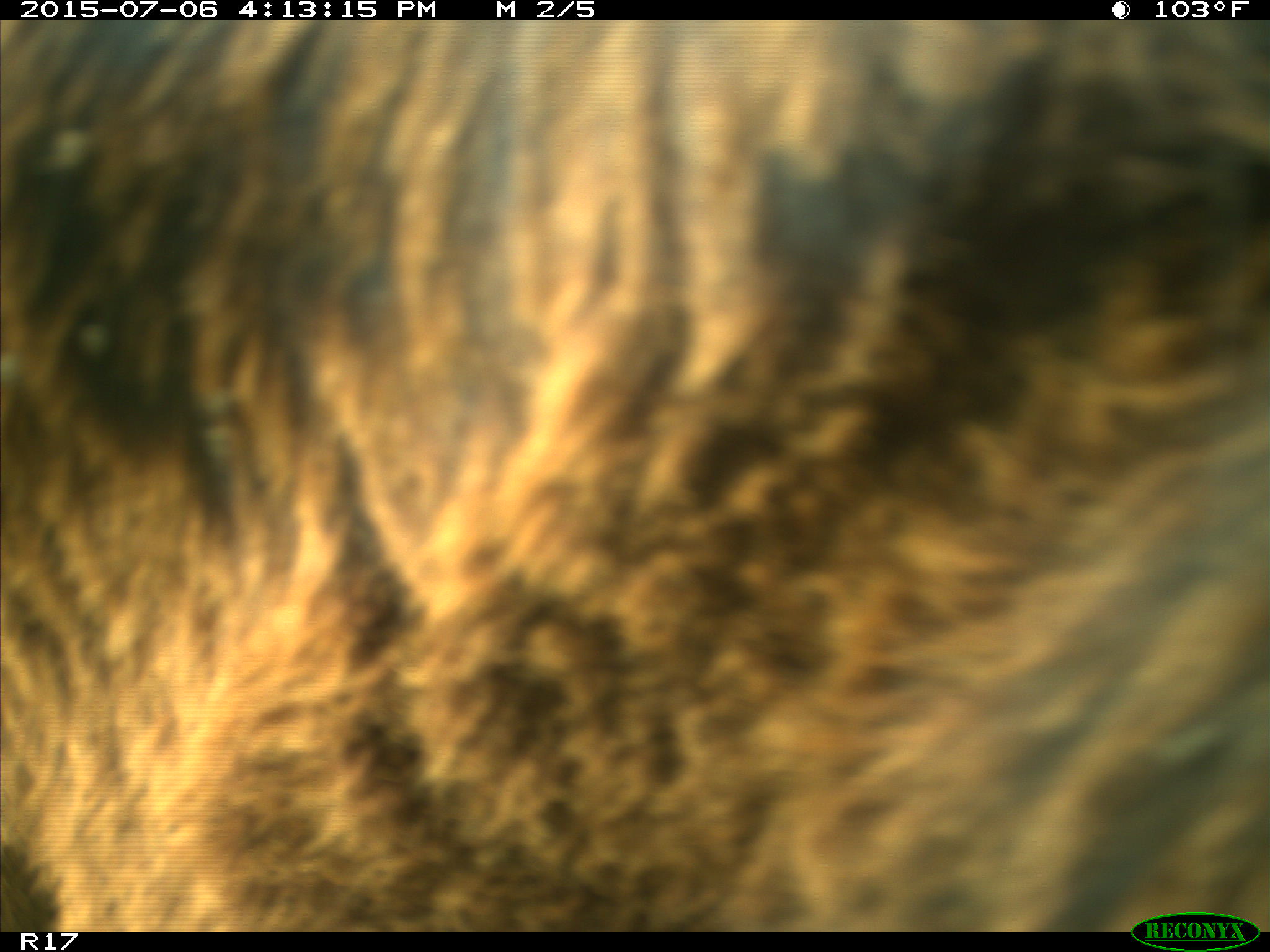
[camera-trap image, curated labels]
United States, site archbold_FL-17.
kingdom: Animalia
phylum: Chordata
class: Mammalia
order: Artiodactyla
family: Bovidae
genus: Bos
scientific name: Bos taurus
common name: domestic cow